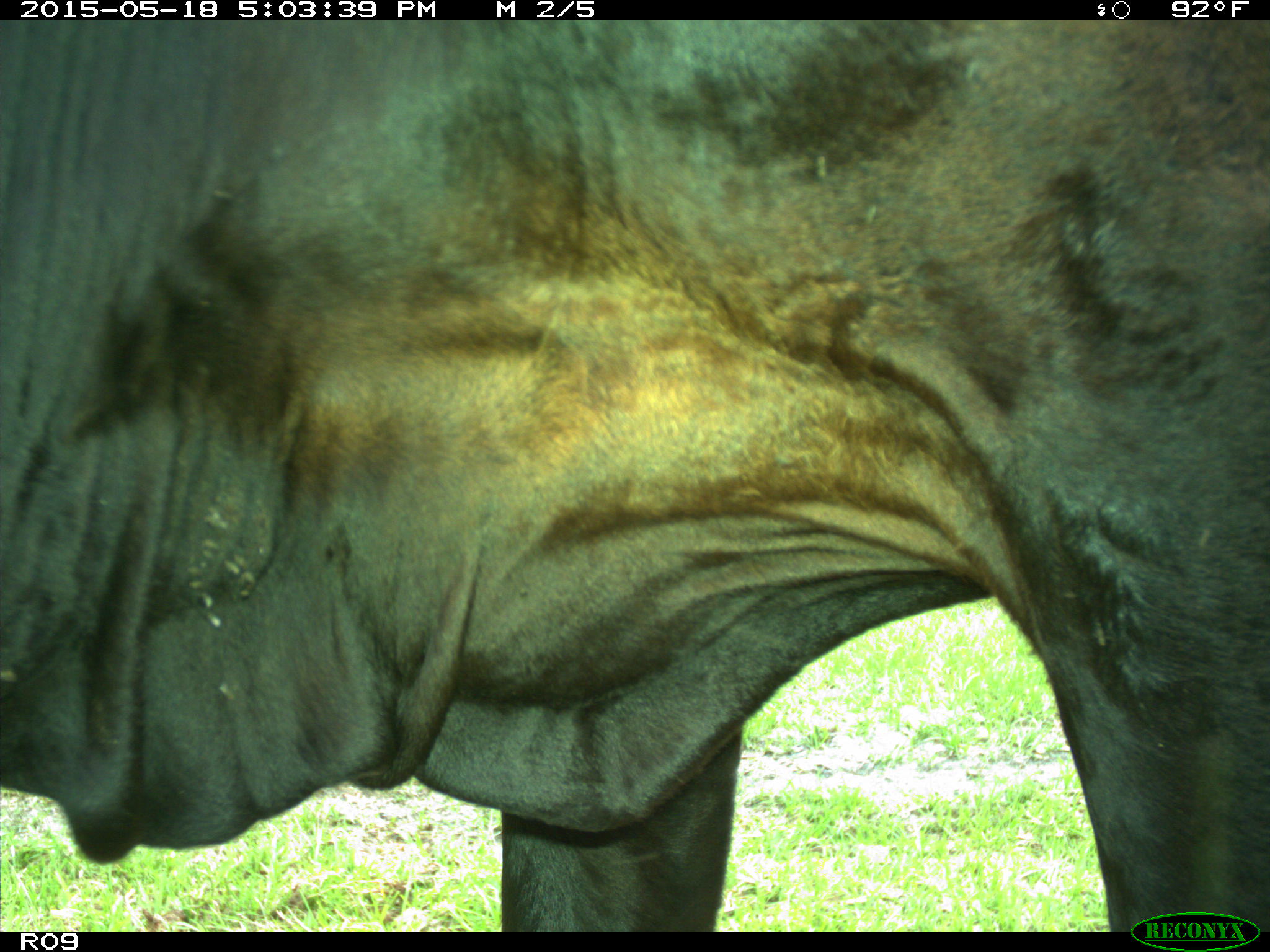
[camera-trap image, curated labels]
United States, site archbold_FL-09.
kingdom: Animalia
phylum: Chordata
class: Mammalia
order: Artiodactyla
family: Bovidae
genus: Bos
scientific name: Bos taurus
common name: domestic cow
Bos taurus (domestic cow).